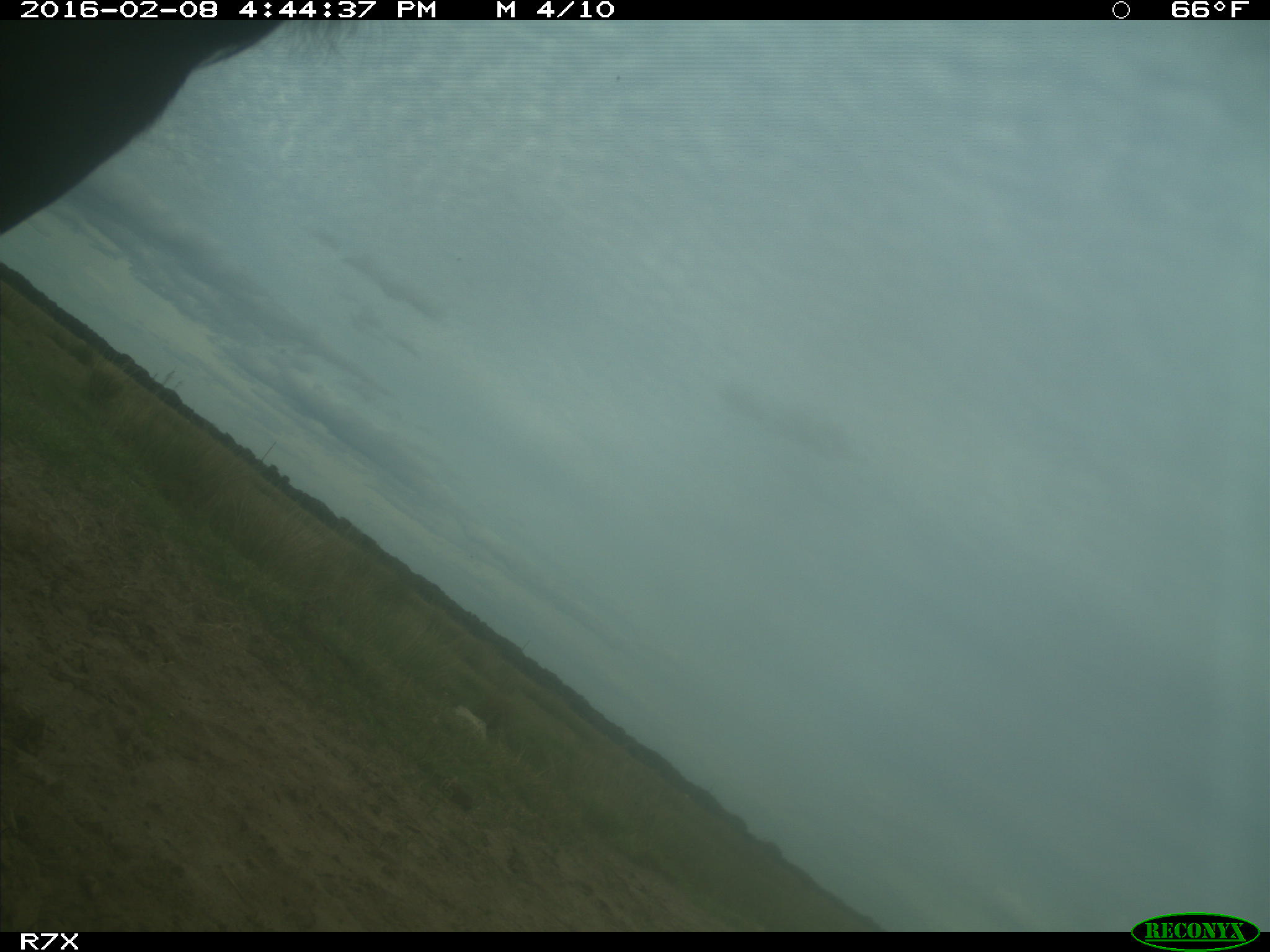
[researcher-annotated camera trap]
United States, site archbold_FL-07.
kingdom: Animalia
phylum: Chordata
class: Mammalia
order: Artiodactyla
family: Bovidae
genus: Bos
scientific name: Bos taurus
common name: domestic cow